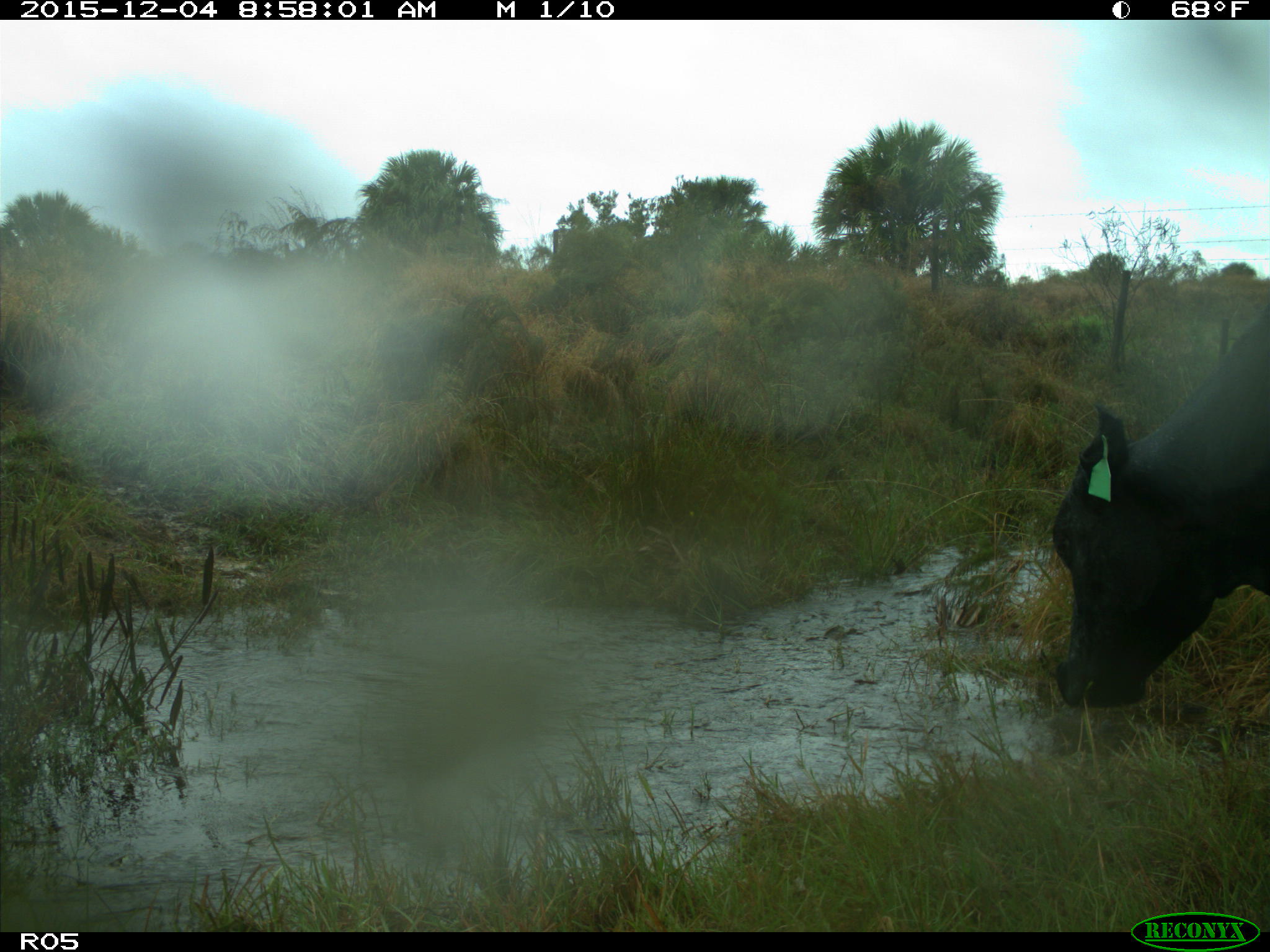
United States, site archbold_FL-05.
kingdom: Animalia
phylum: Chordata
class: Mammalia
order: Artiodactyla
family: Bovidae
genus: Bos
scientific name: Bos taurus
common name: domestic cow